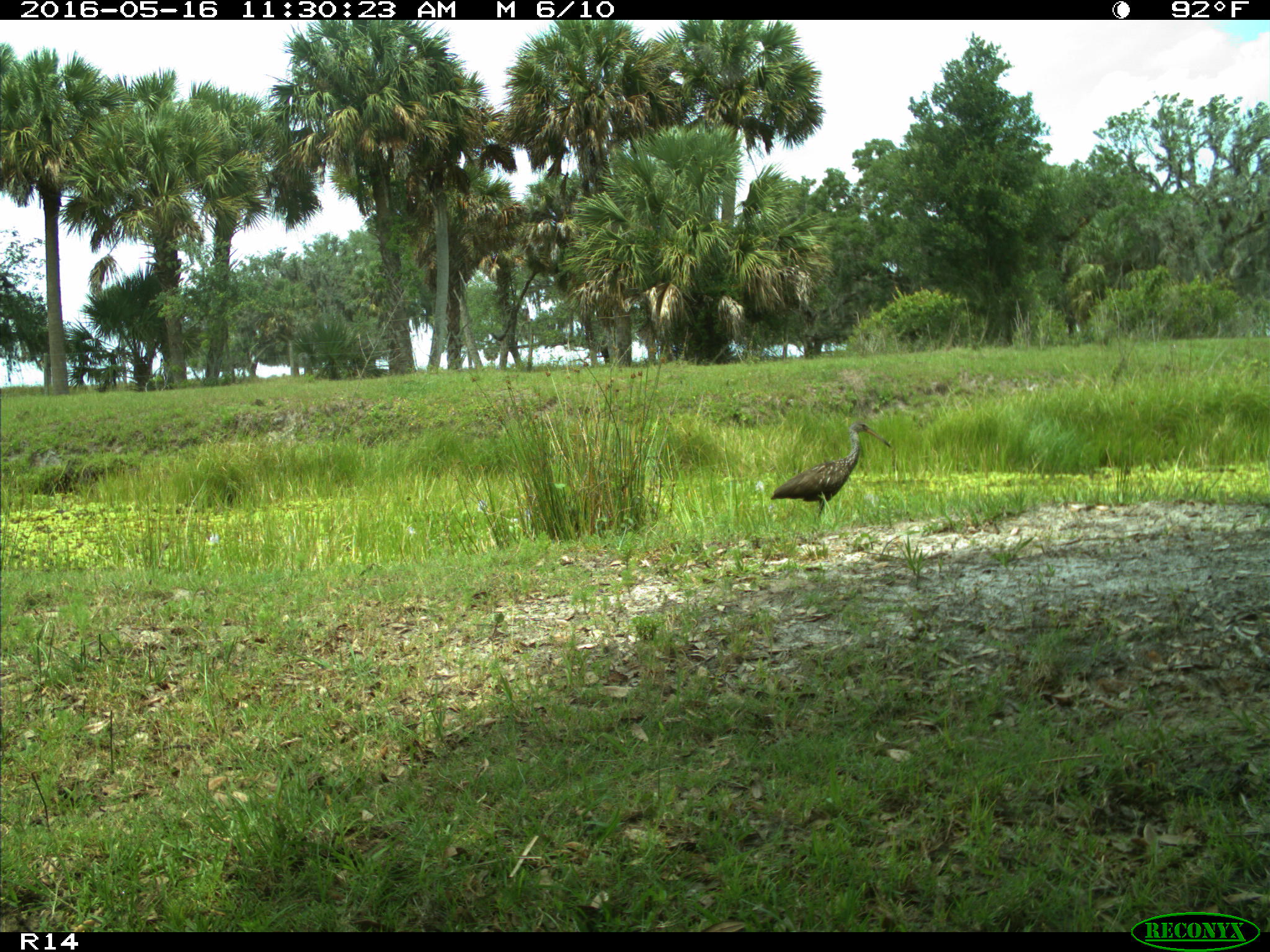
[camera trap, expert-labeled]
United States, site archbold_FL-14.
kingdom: Animalia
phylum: Chordata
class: Aves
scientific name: Aves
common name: birds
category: unidentified bird